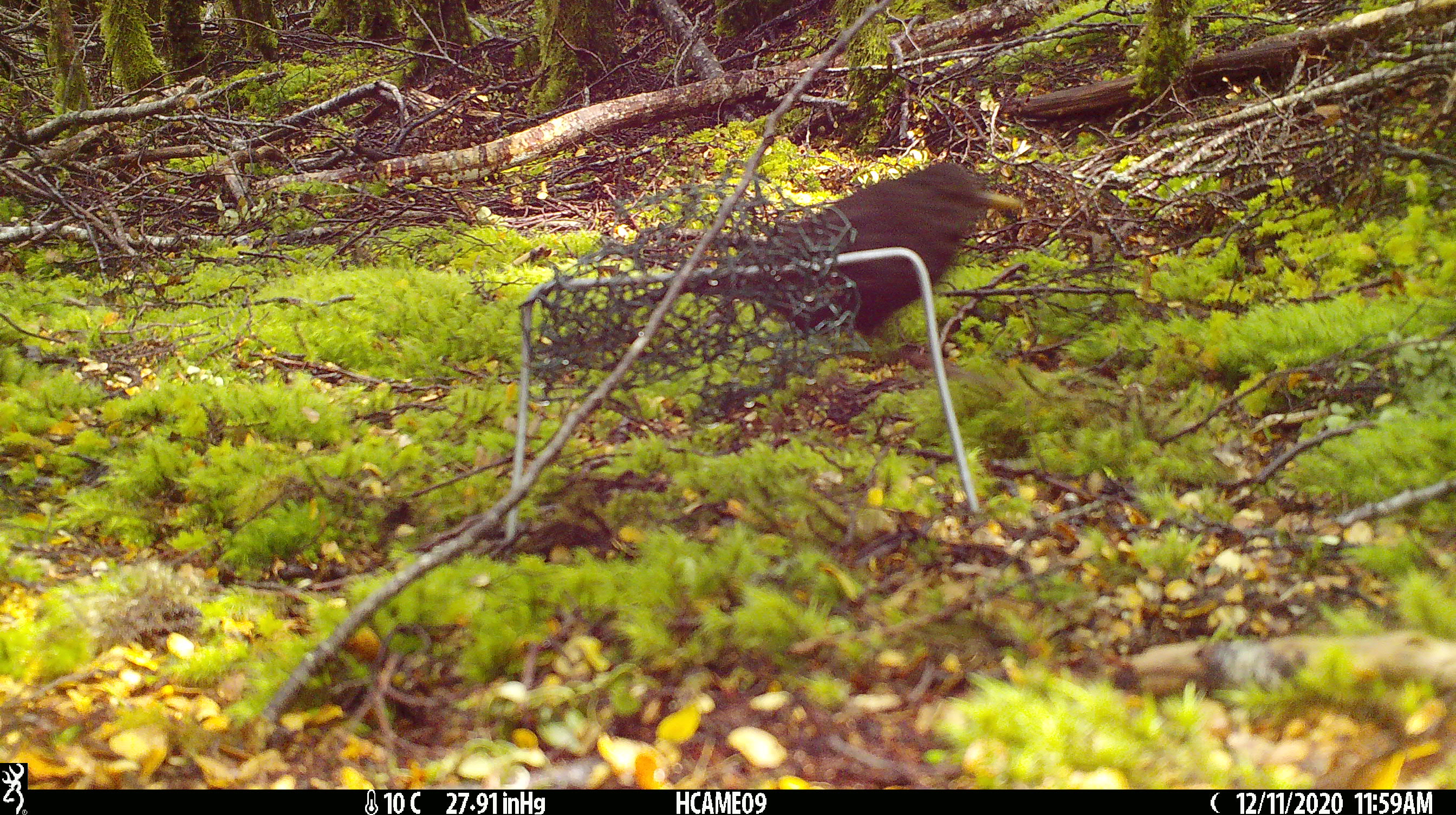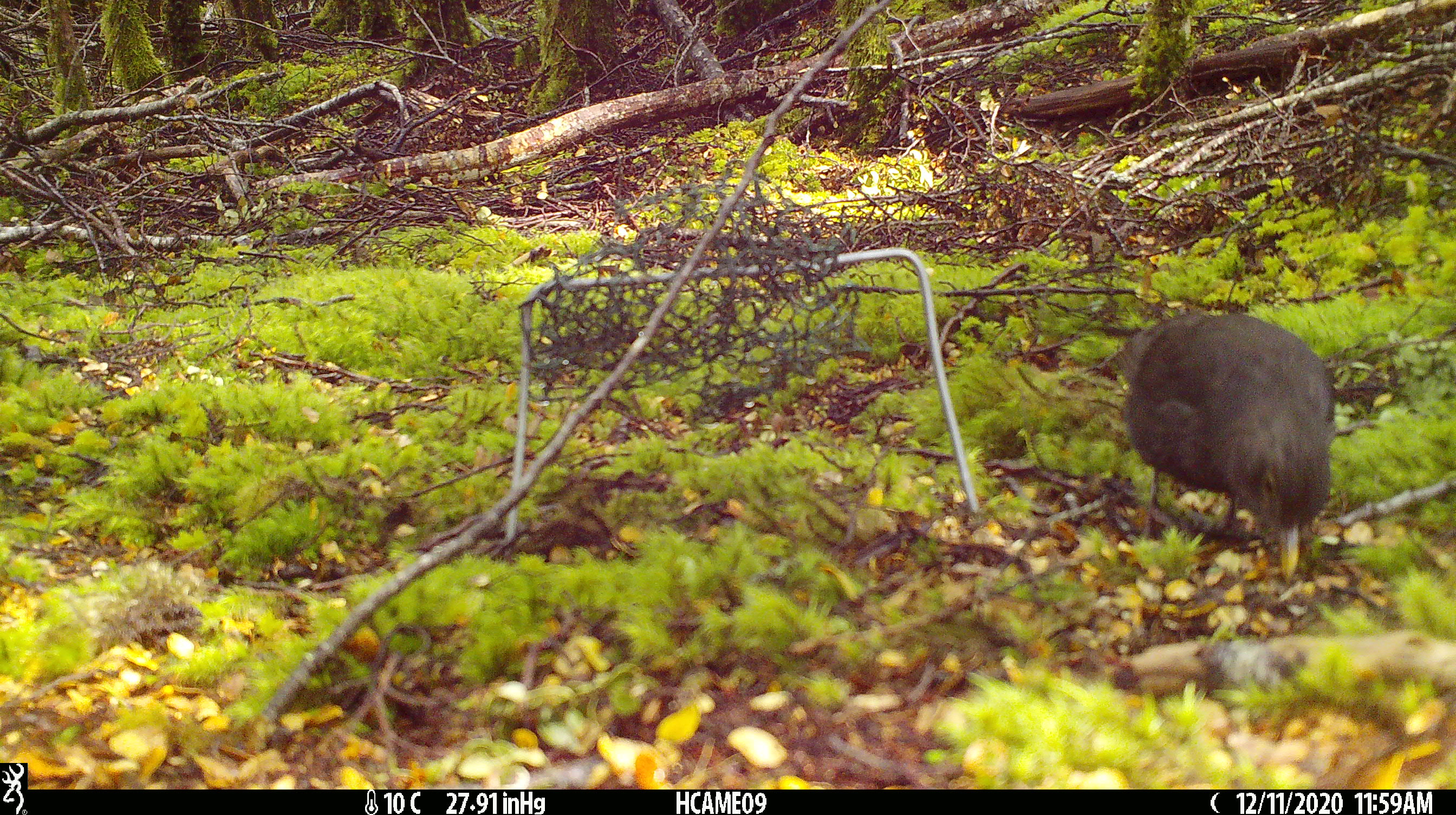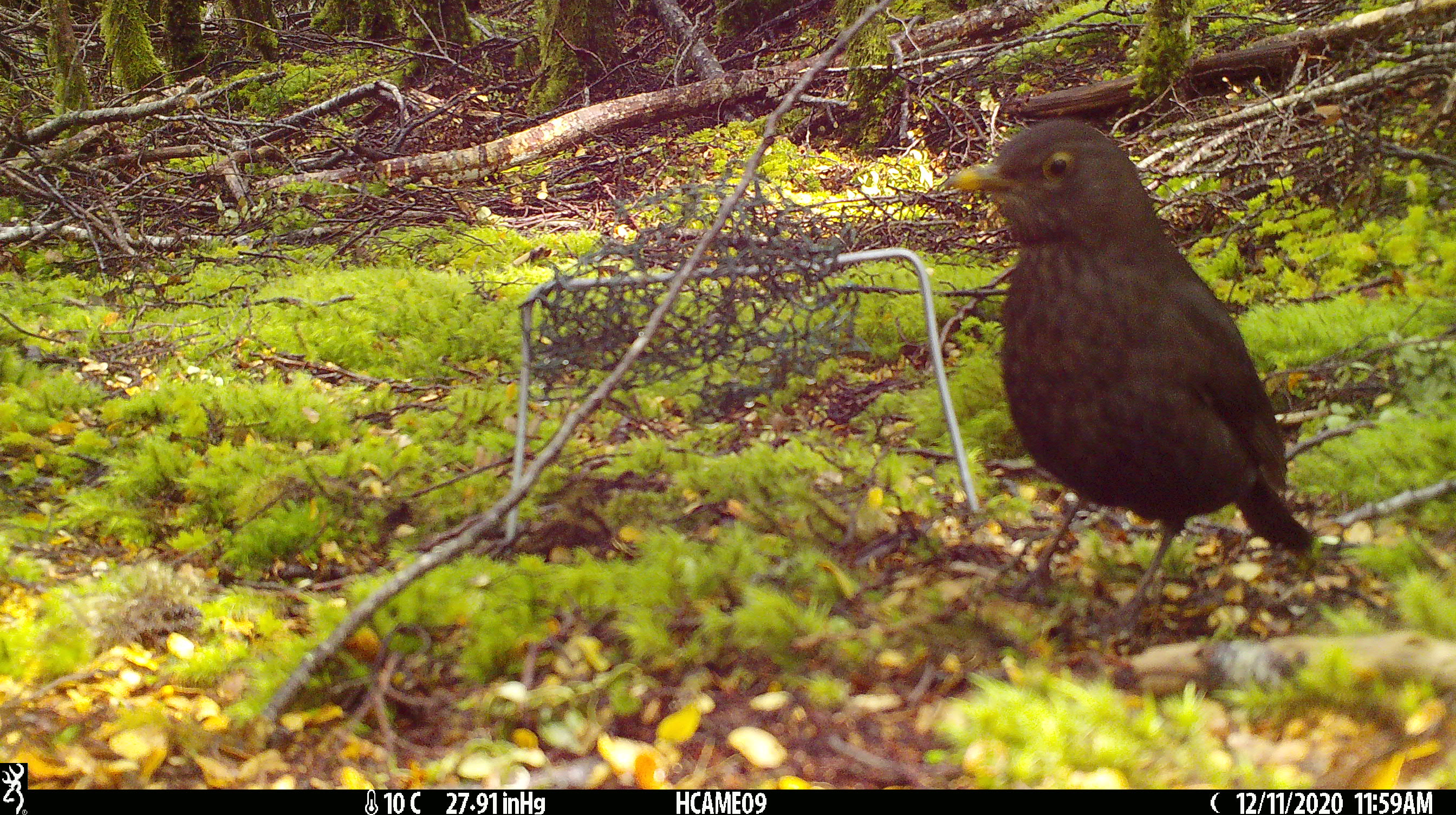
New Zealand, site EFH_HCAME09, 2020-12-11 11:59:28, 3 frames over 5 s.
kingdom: Animalia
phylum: Chordata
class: Aves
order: Passeriformes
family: Turdidae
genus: Turdus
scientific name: Turdus merula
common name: eurasian blackbird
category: blackbird